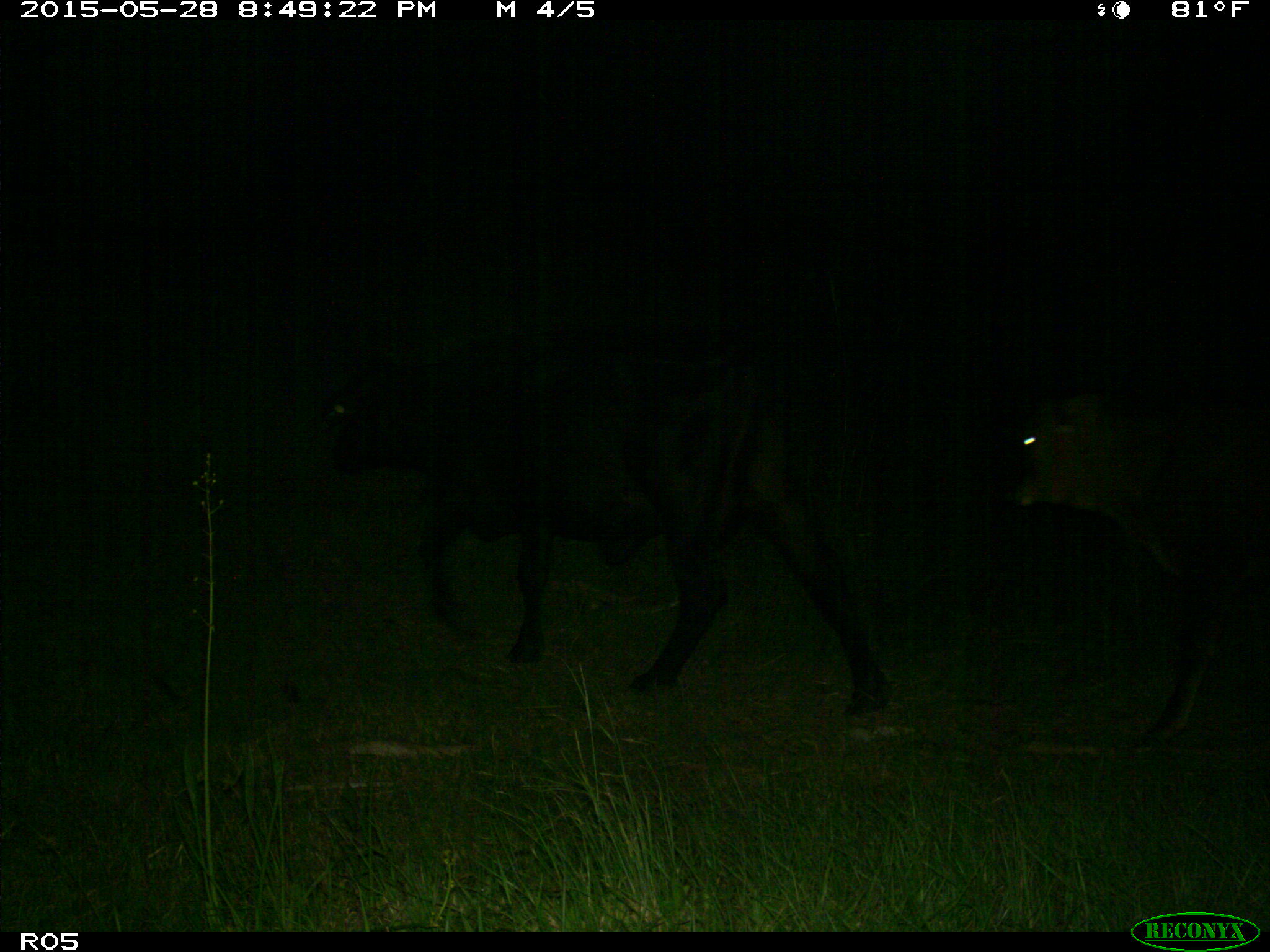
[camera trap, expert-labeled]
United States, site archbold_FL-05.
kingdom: Animalia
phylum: Chordata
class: Mammalia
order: Artiodactyla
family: Bovidae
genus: Bos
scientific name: Bos taurus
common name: domestic cow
Bos taurus (domestic cow).